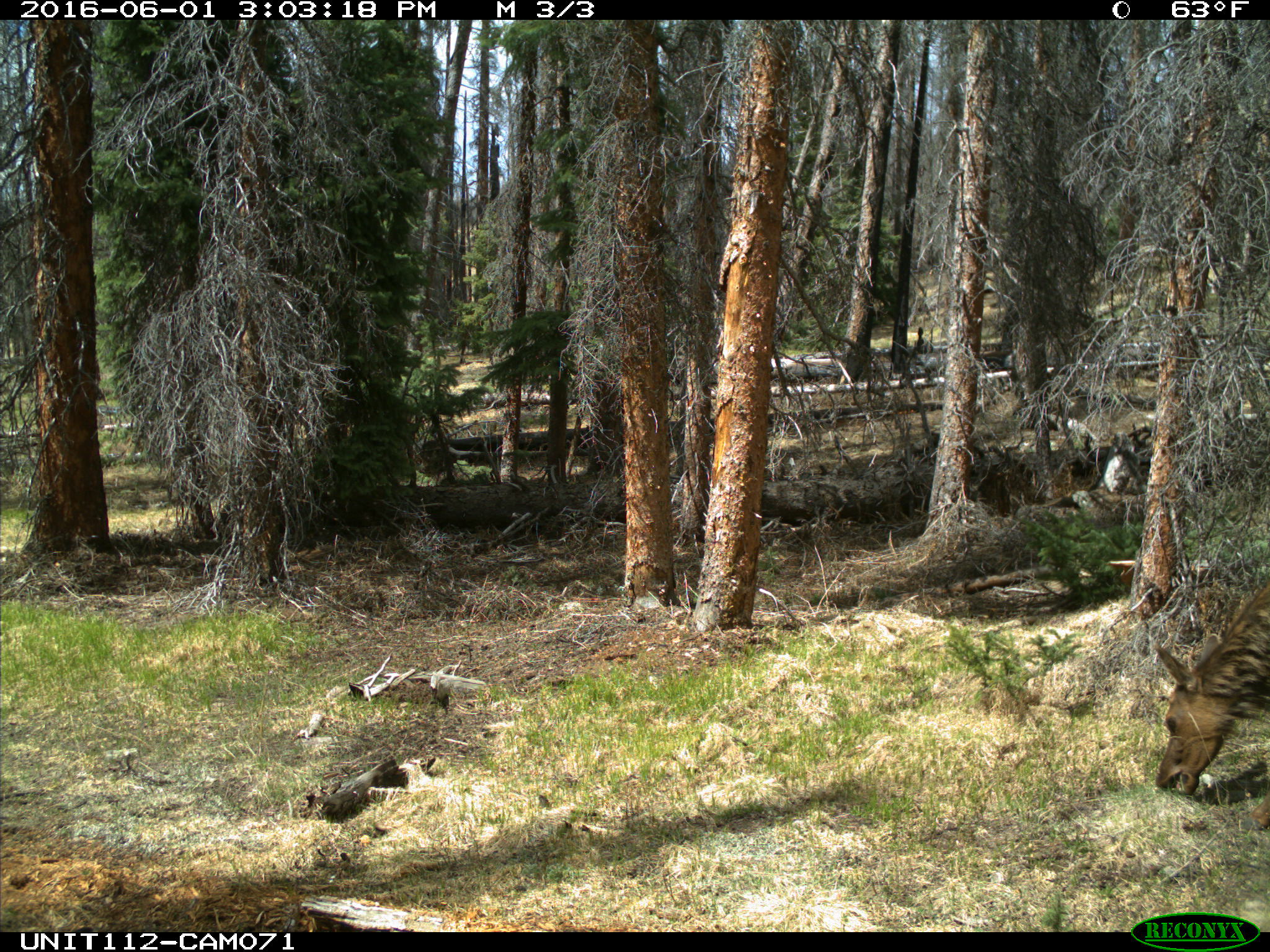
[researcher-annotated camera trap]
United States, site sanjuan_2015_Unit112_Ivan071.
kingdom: Animalia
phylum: Chordata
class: Mammalia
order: Artiodactyla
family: Cervidae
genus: Cervus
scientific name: Cervus elaphus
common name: red deer